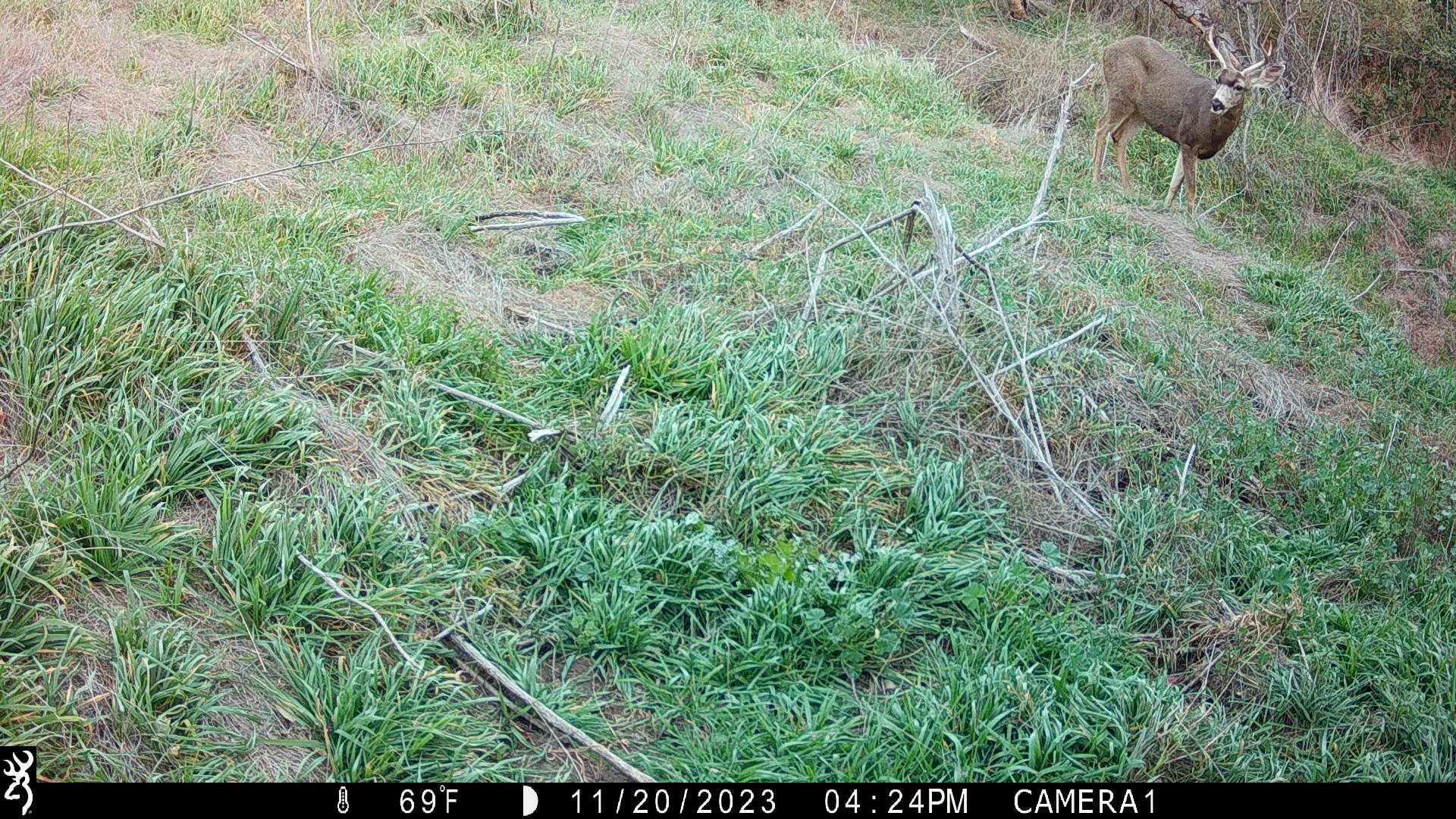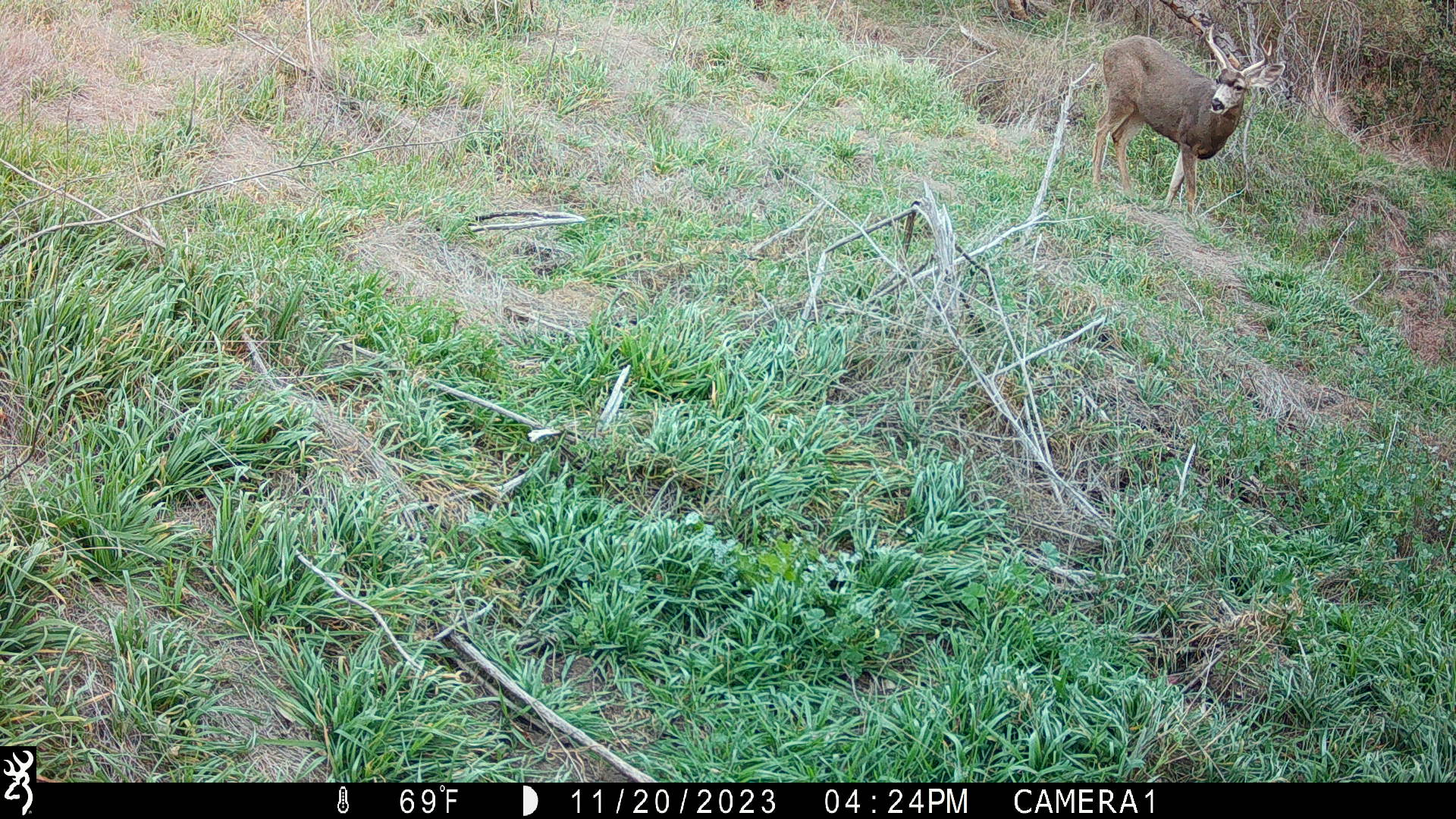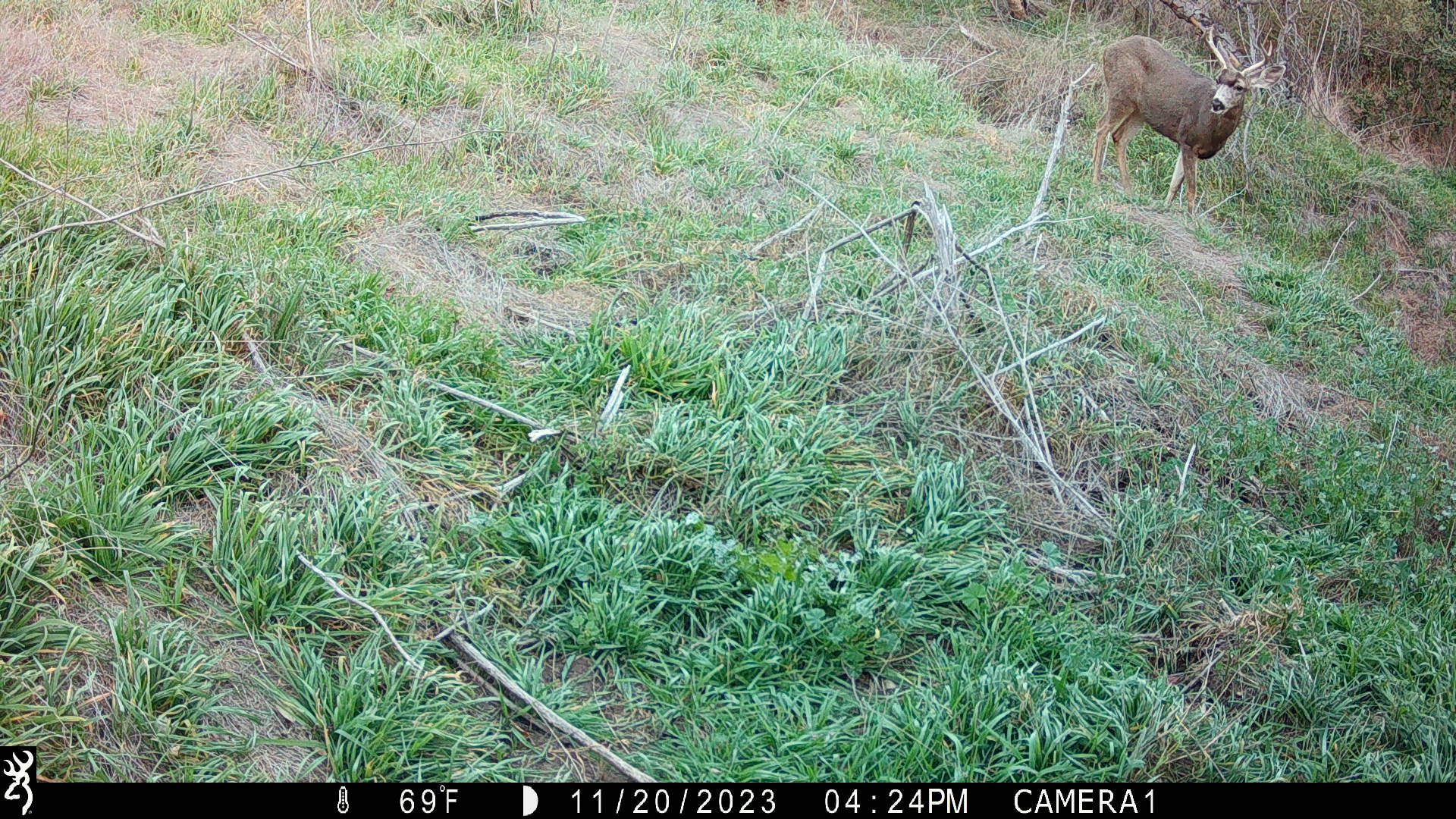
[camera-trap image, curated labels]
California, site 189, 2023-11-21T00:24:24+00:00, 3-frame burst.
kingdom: Animalia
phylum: Chordata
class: Mammalia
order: Artiodactyla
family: Cervidae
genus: Odocoileus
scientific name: Odocoileus hemionus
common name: mule deer